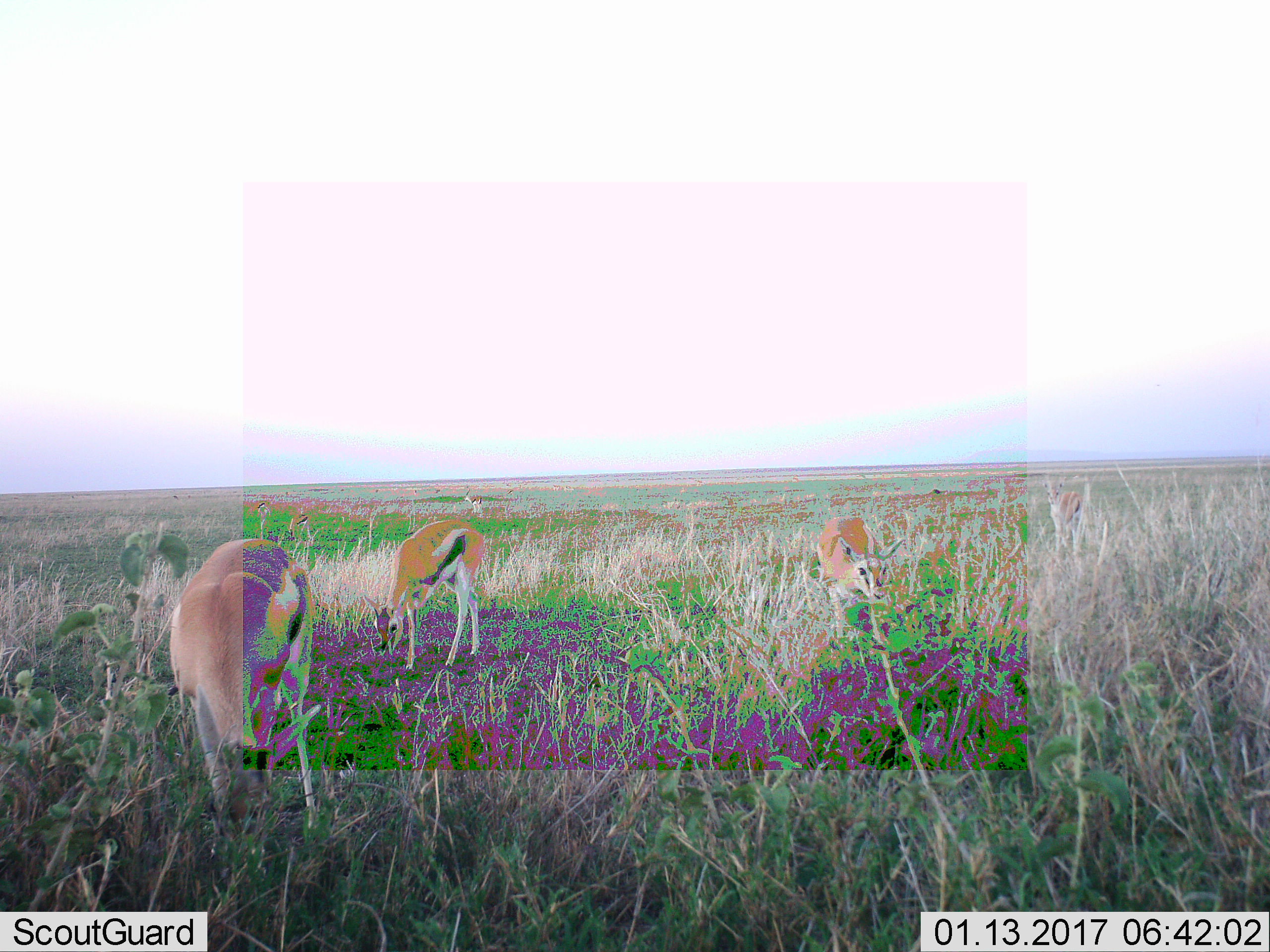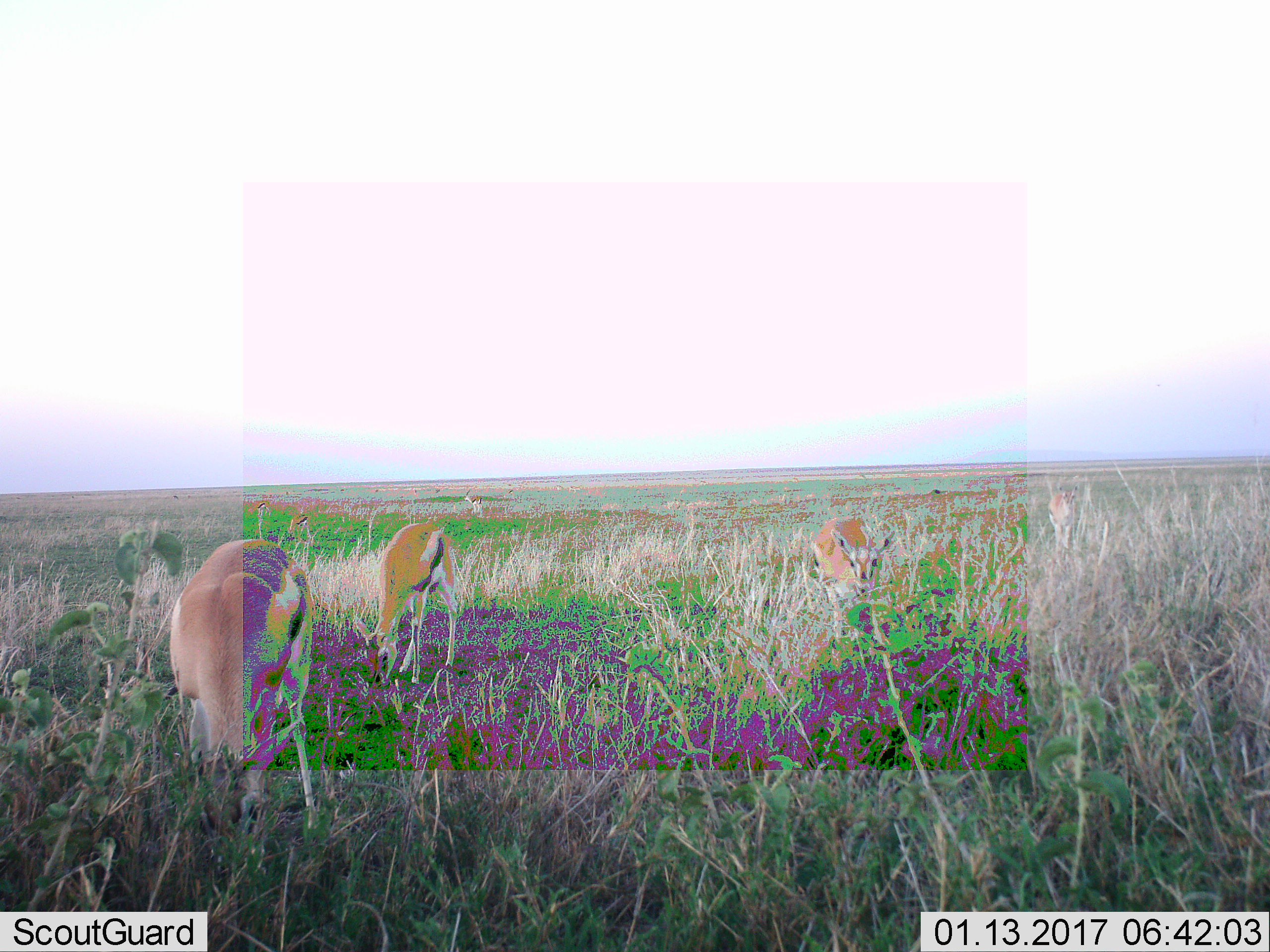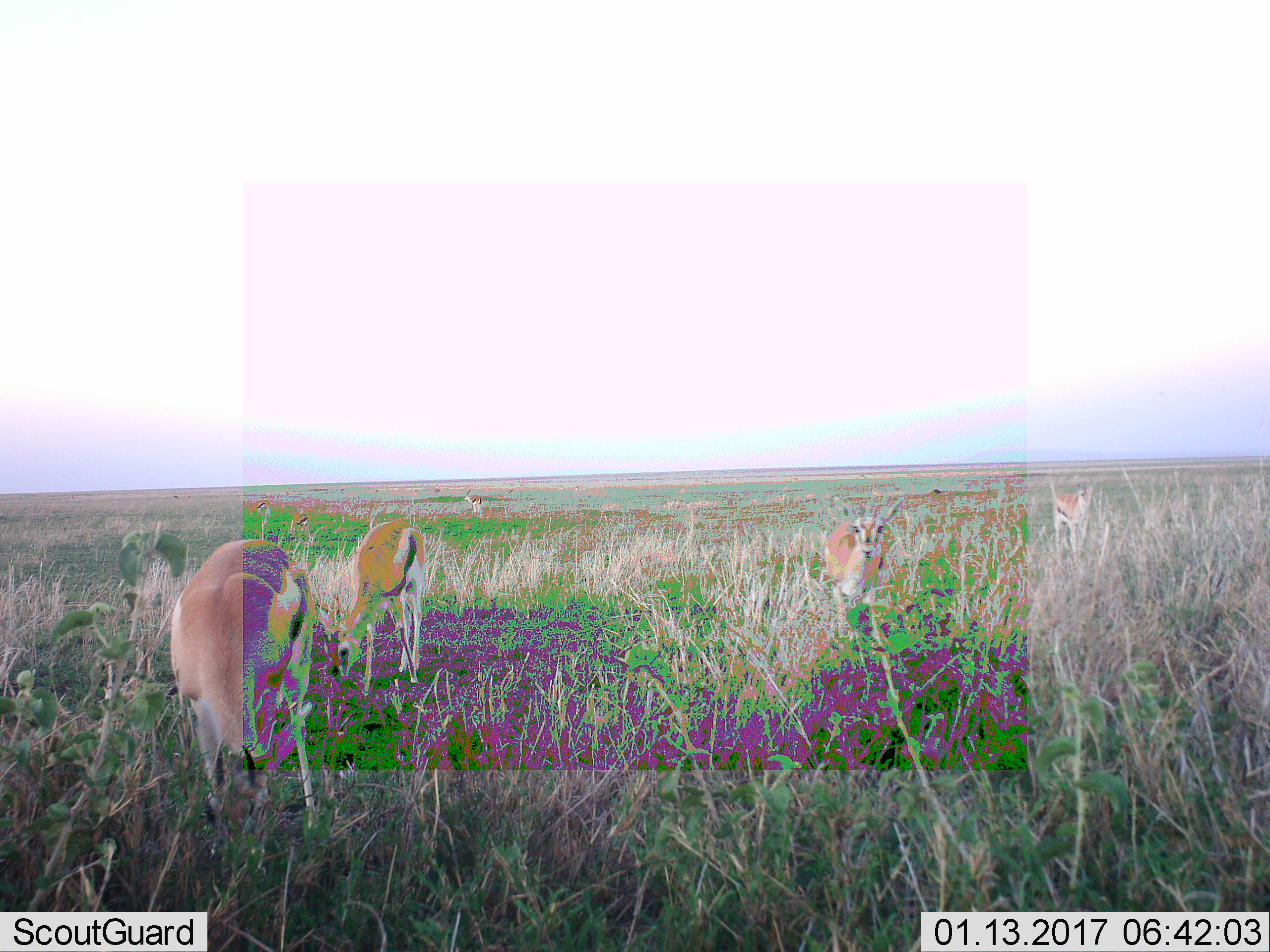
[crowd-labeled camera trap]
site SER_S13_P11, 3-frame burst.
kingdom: Animalia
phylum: Chordata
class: Mammalia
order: Artiodactyla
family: Bovidae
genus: Eudorcas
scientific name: Eudorcas thomsonii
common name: thomson's gazelle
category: gazellethomsons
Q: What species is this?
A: Gazellethomsons (thomson's gazelle) (Eudorcas thomsonii).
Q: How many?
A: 7.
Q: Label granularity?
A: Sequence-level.